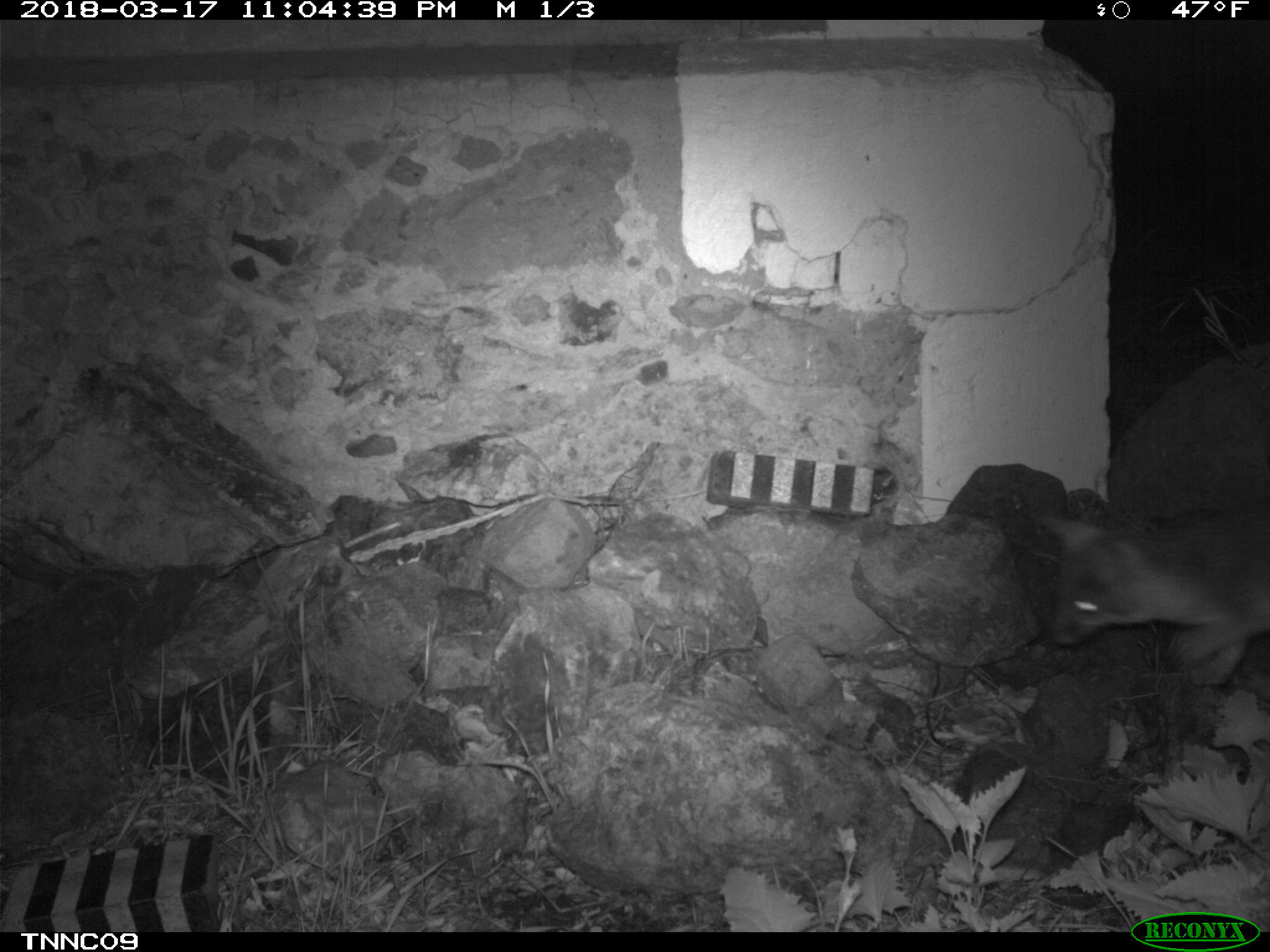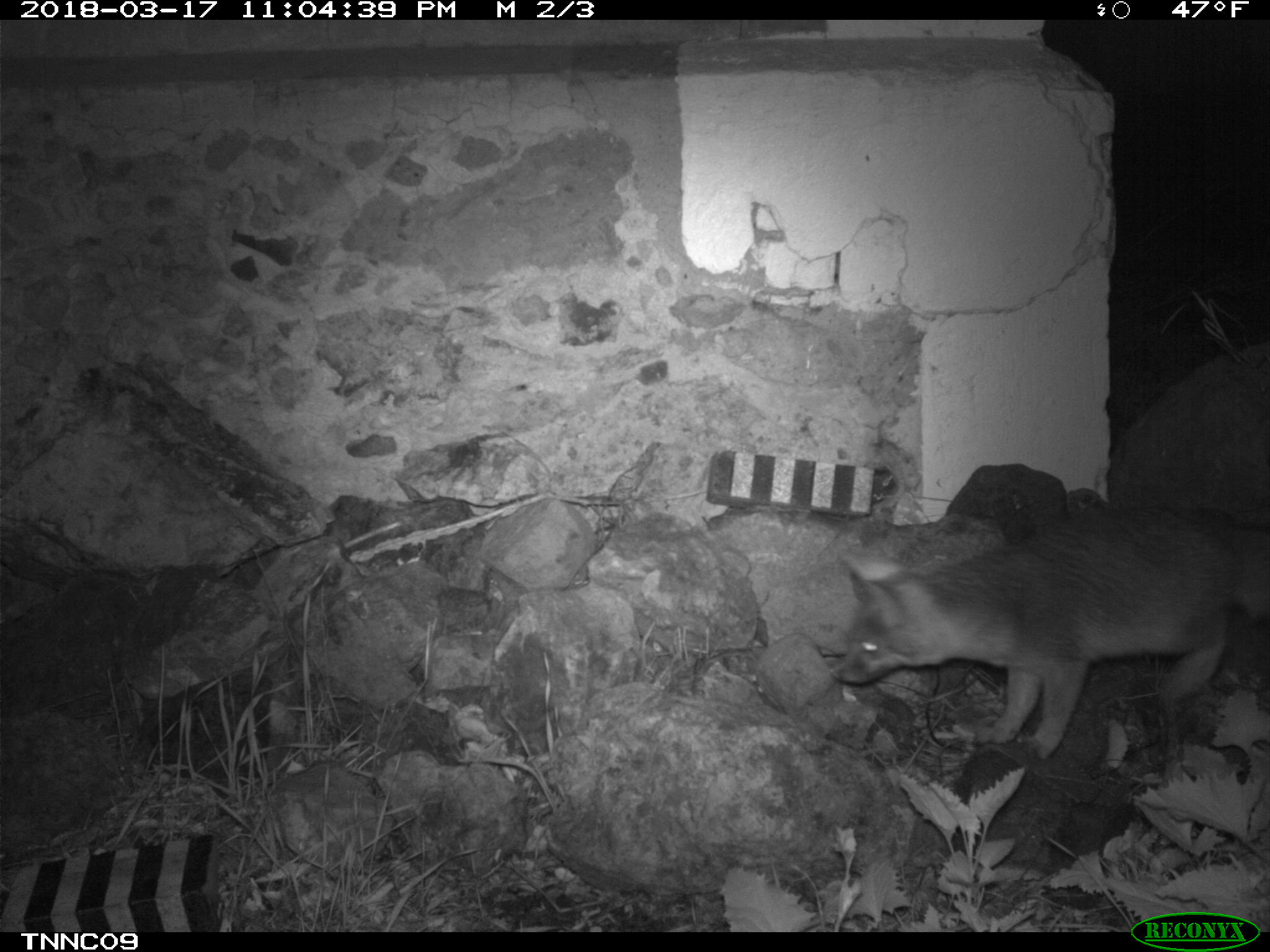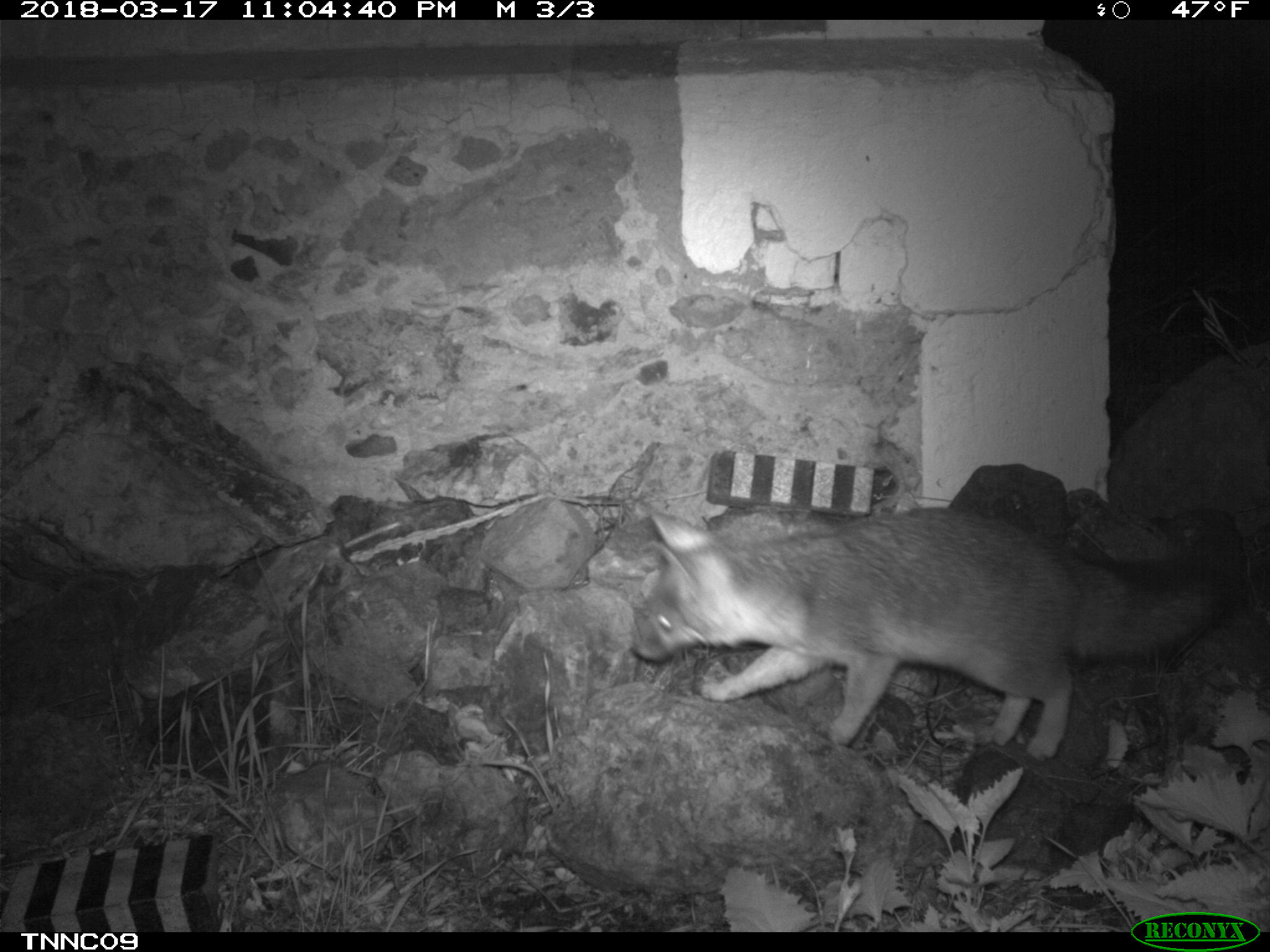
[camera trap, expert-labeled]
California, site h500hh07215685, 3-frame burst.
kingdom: Animalia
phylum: Chordata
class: Mammalia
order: Carnivora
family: Canidae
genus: Urocyon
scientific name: Urocyon littoralis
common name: island fox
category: fox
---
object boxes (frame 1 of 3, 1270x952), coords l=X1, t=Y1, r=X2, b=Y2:
fox: l=1039, t=510, r=1269, b=689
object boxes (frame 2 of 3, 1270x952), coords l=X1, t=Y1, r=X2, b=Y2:
fox: l=827, t=511, r=1269, b=762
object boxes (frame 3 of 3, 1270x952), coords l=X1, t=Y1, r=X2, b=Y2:
fox: l=633, t=508, r=1232, b=759